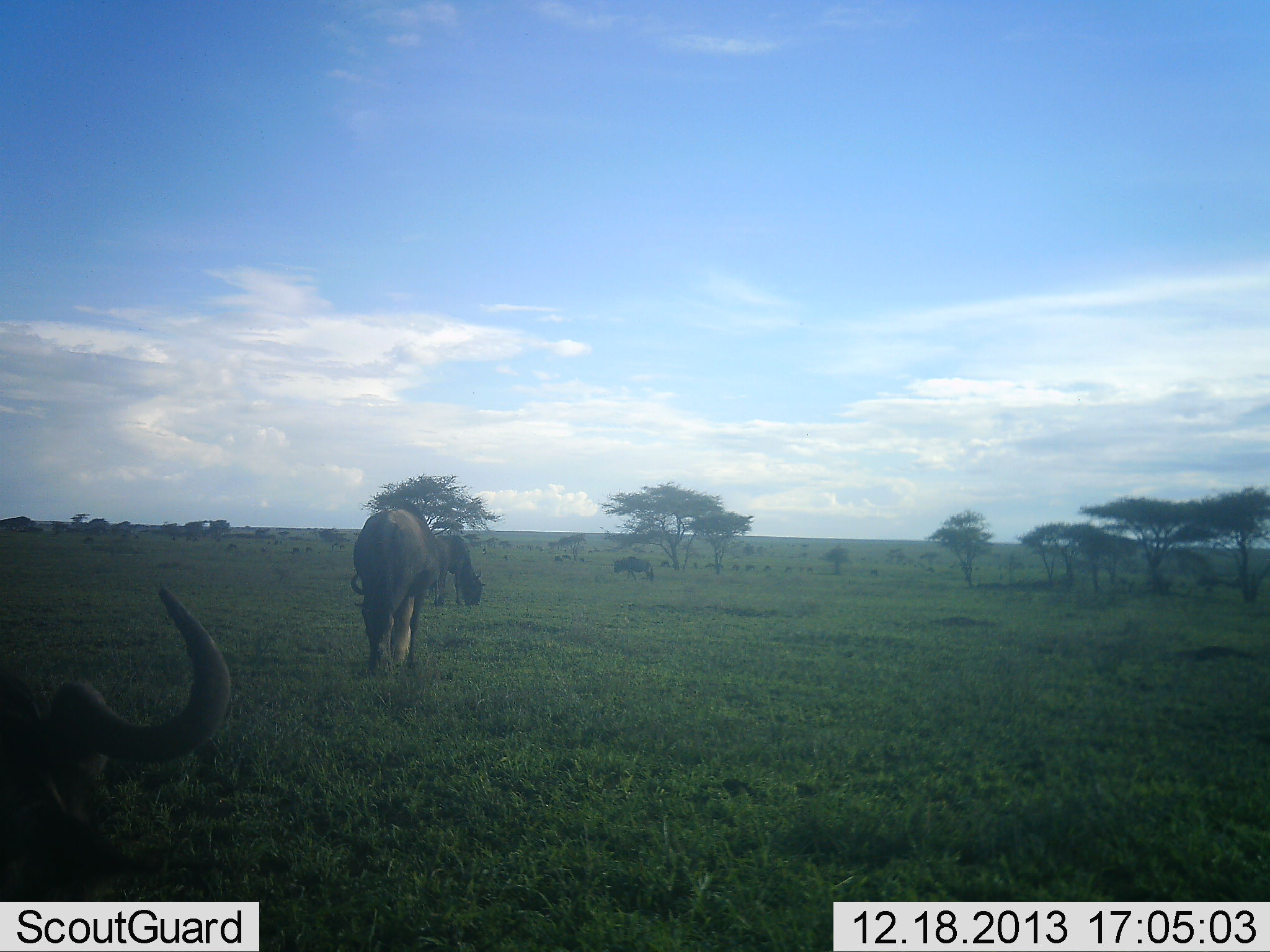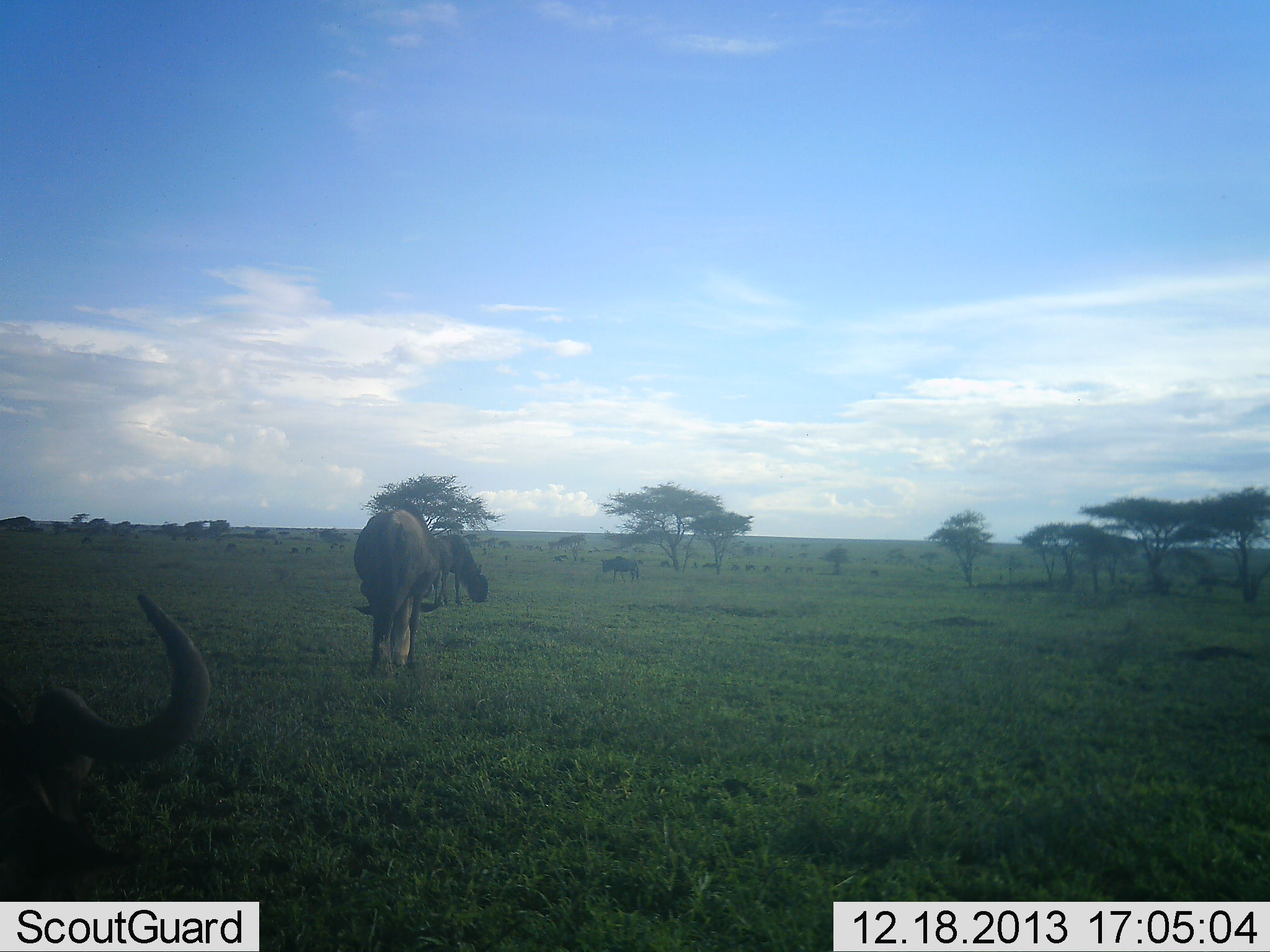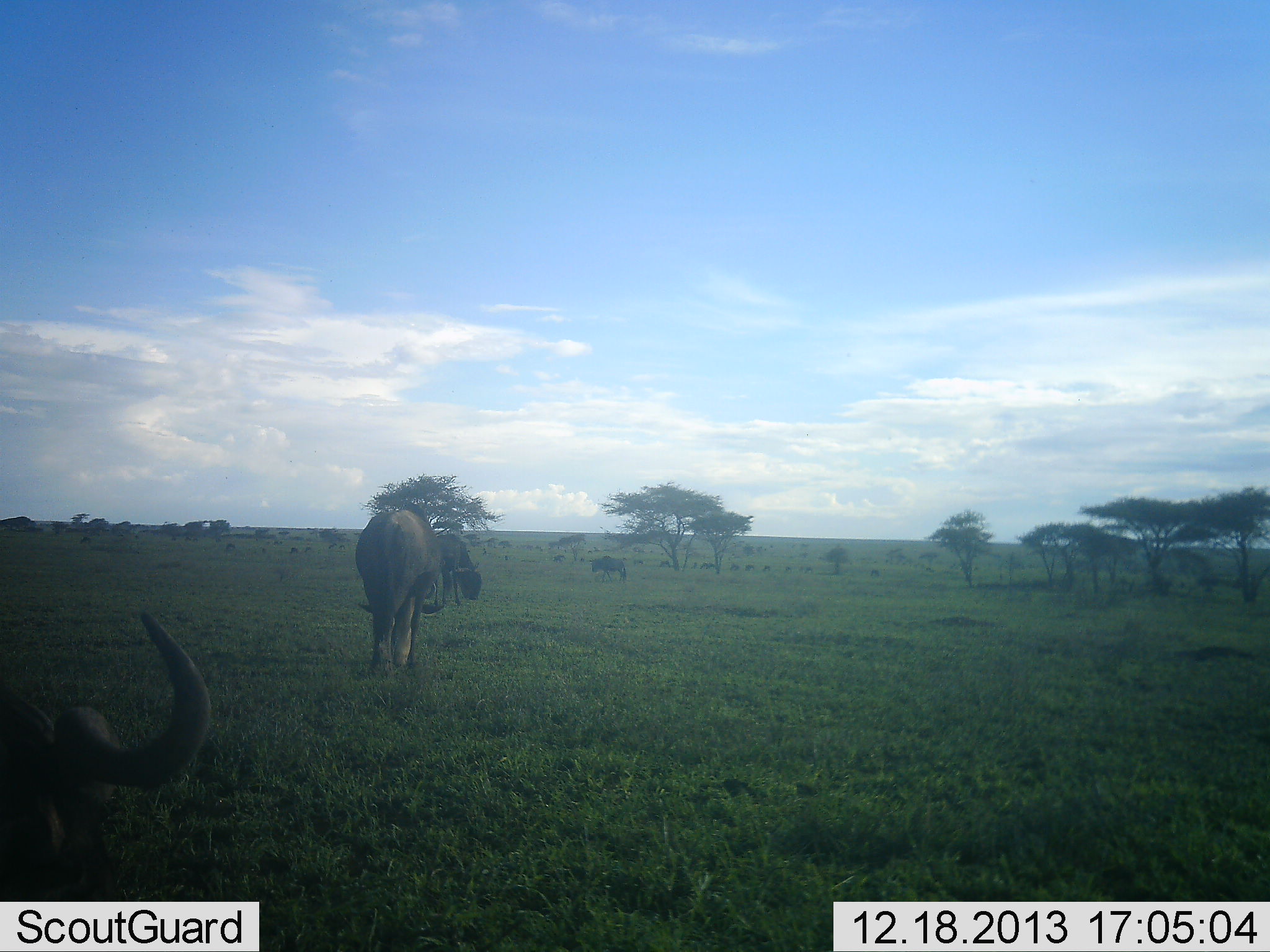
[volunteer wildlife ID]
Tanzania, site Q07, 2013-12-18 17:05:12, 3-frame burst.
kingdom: Animalia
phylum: Chordata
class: Mammalia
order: Artiodactyla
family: Bovidae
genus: Connochaetes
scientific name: Connochaetes taurinus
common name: blue wildebeest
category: wildebeest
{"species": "wildebeest (blue wildebeest) (Connochaetes taurinus)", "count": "4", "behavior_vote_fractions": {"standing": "30%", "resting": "30%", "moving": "30%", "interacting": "0%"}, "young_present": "0%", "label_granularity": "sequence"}